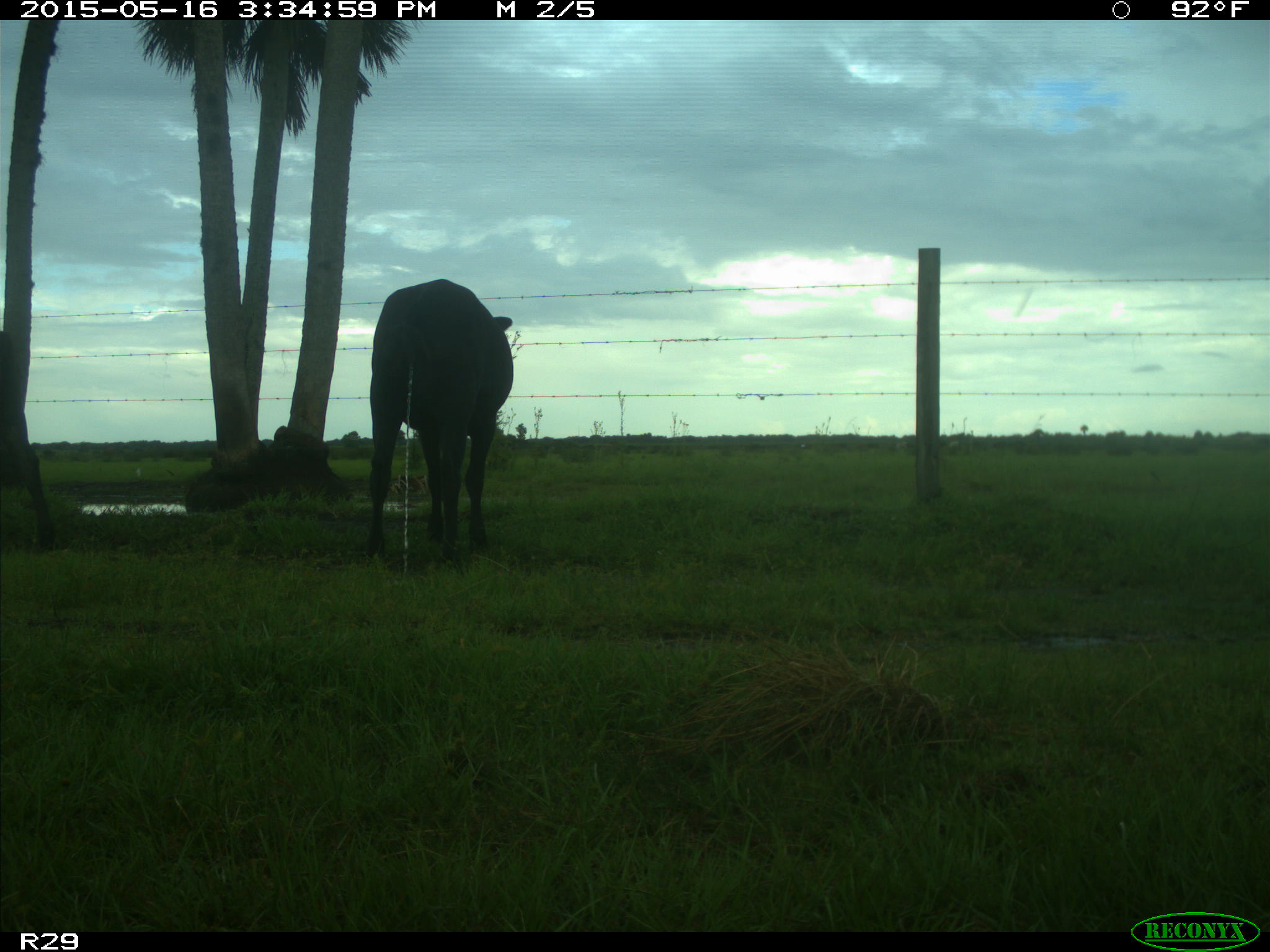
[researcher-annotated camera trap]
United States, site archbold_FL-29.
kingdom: Animalia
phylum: Chordata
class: Mammalia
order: Artiodactyla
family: Bovidae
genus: Bos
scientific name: Bos taurus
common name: domestic cow